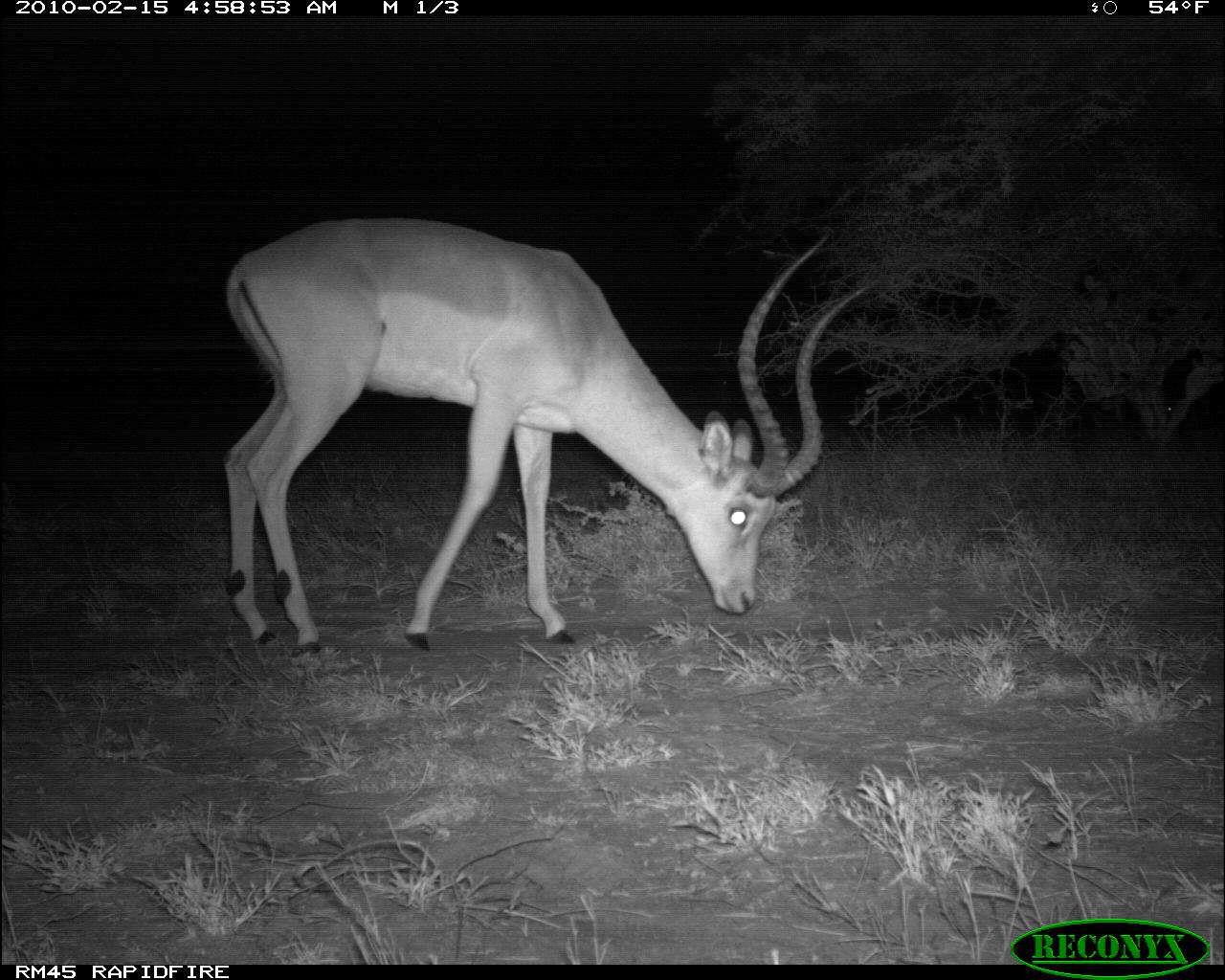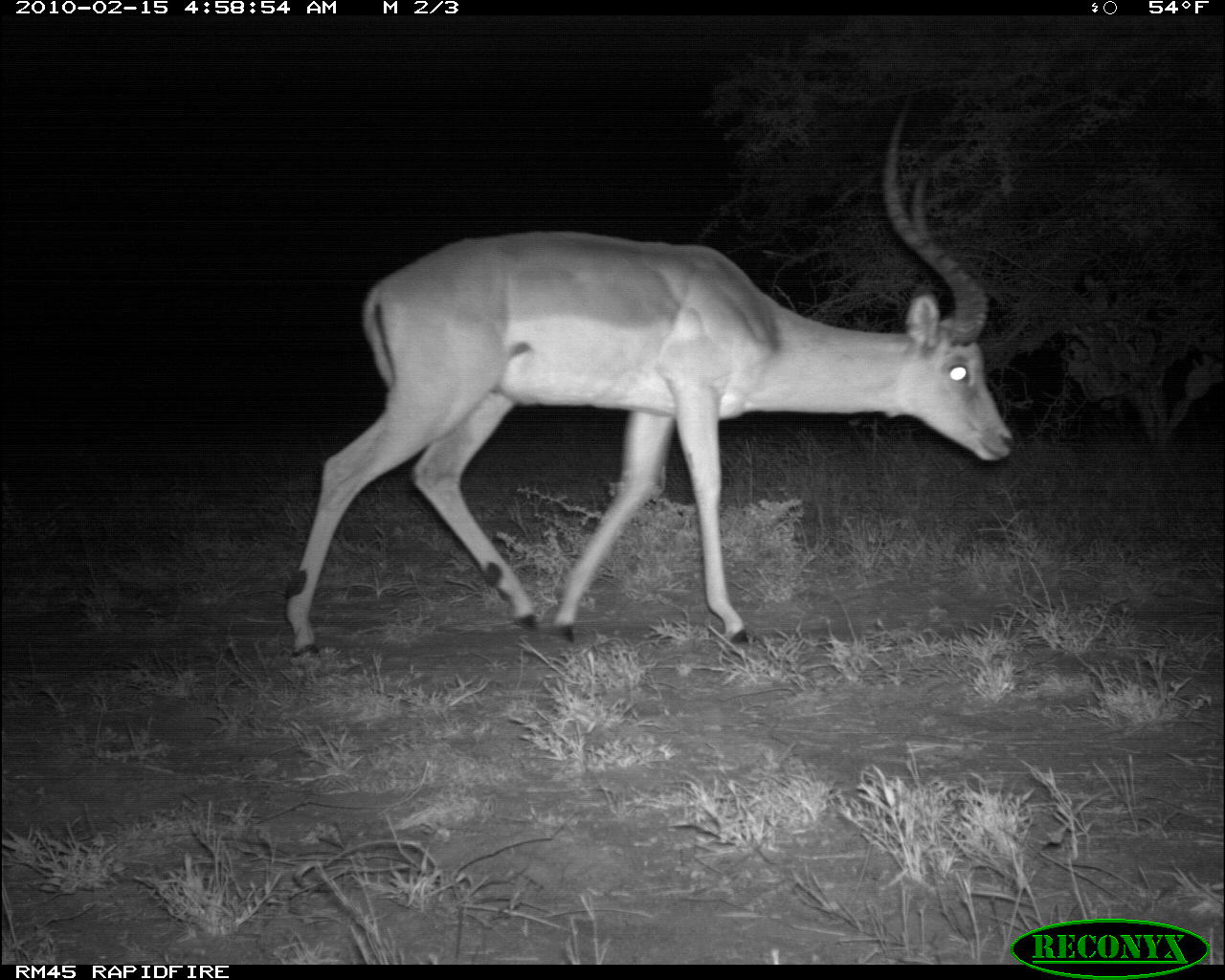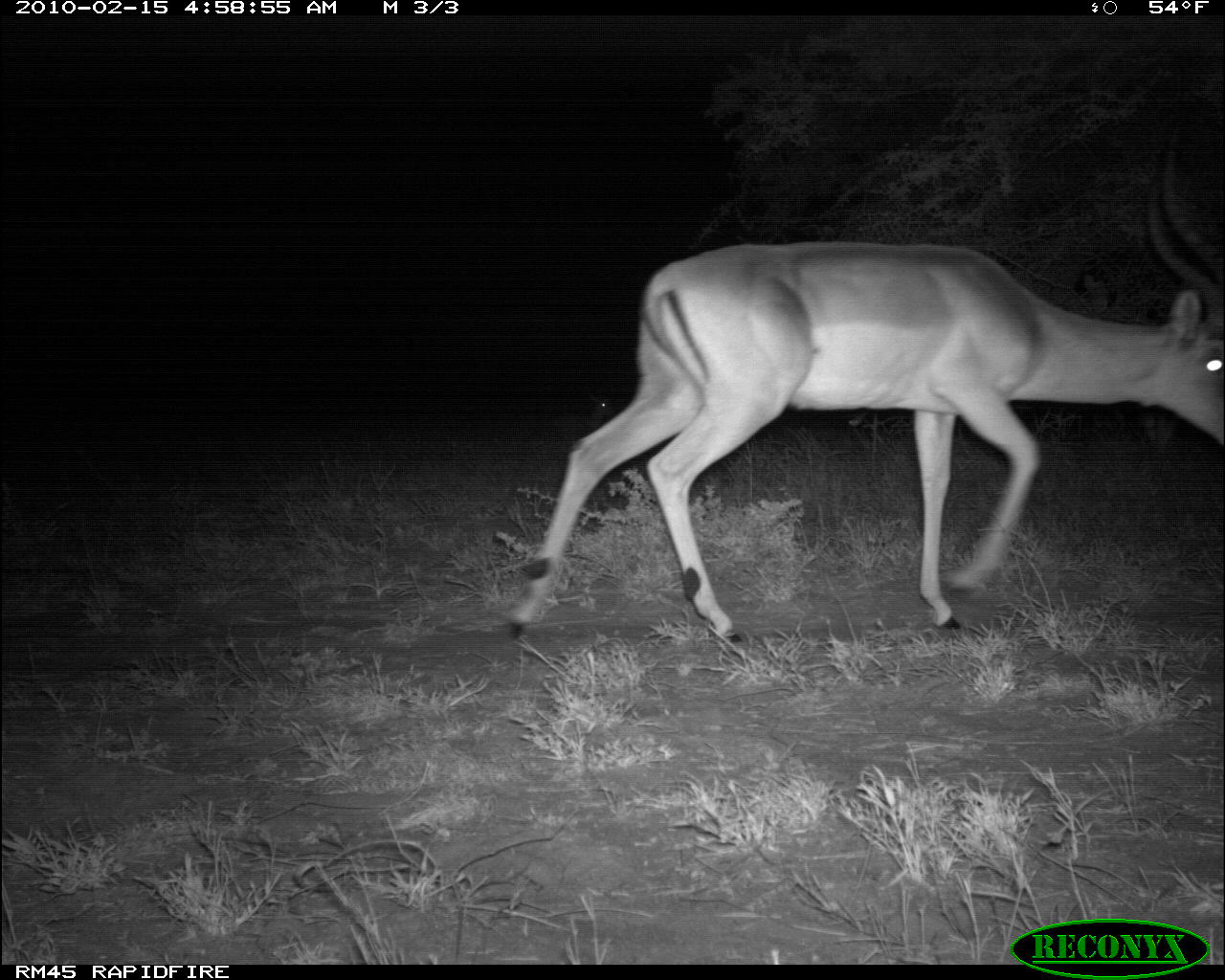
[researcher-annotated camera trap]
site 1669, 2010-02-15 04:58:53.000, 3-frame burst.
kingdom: Animalia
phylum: Chordata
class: Mammalia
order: Artiodactyla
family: Bovidae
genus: Aepyceros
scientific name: Aepyceros melampus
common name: impala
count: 1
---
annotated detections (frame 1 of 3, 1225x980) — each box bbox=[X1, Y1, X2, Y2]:
aepyceros melampus: bbox=[218, 216, 885, 658]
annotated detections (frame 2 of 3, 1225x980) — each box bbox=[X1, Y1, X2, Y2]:
aepyceros melampus: bbox=[284, 84, 1015, 665]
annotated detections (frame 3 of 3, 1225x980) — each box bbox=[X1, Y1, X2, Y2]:
aepyceros melampus: bbox=[499, 115, 1221, 639]; bbox=[550, 386, 615, 437]